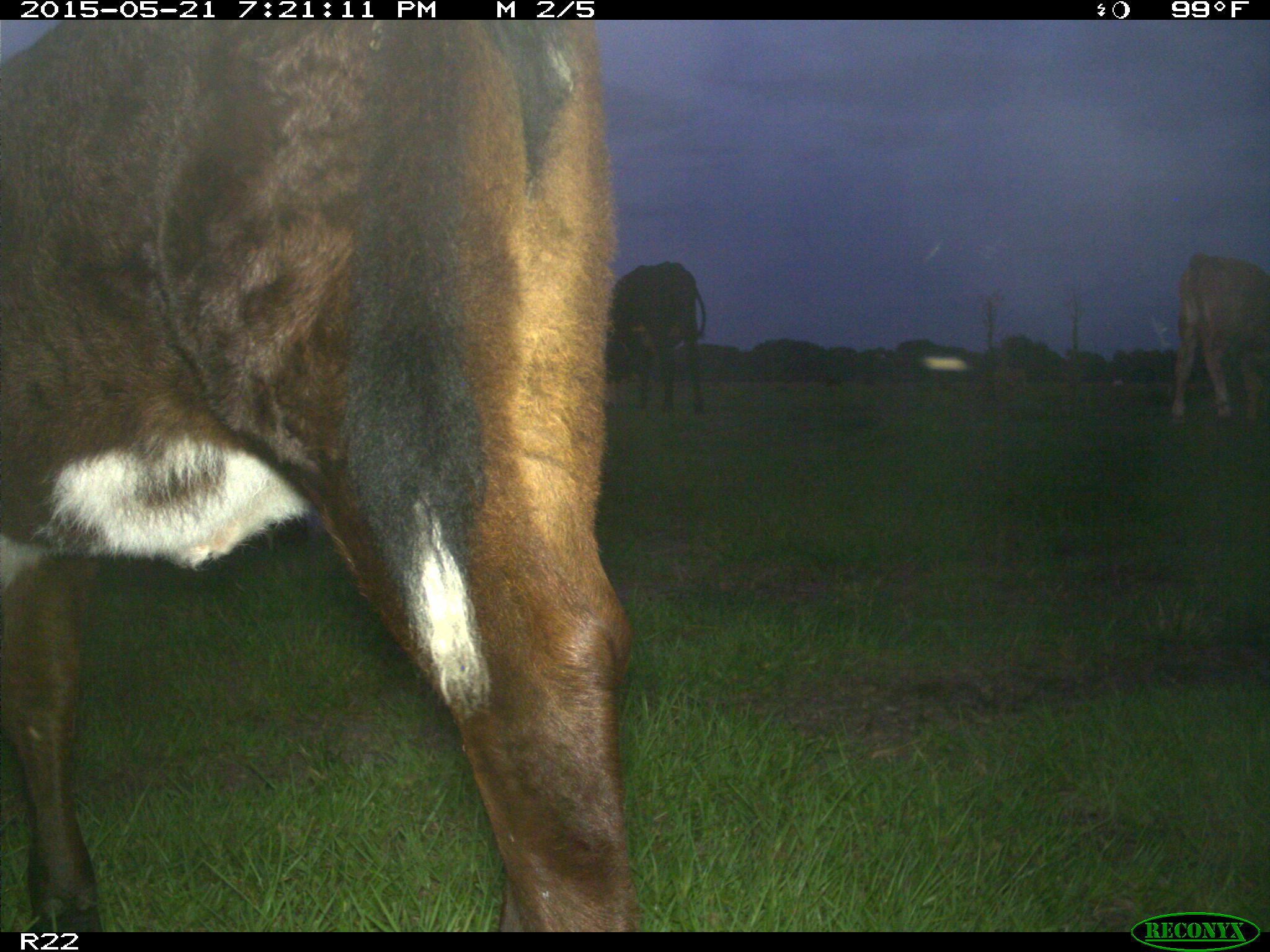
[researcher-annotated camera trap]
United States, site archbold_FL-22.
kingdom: Animalia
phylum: Chordata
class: Mammalia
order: Artiodactyla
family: Bovidae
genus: Bos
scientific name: Bos taurus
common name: domestic cow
Bos taurus (domestic cow).